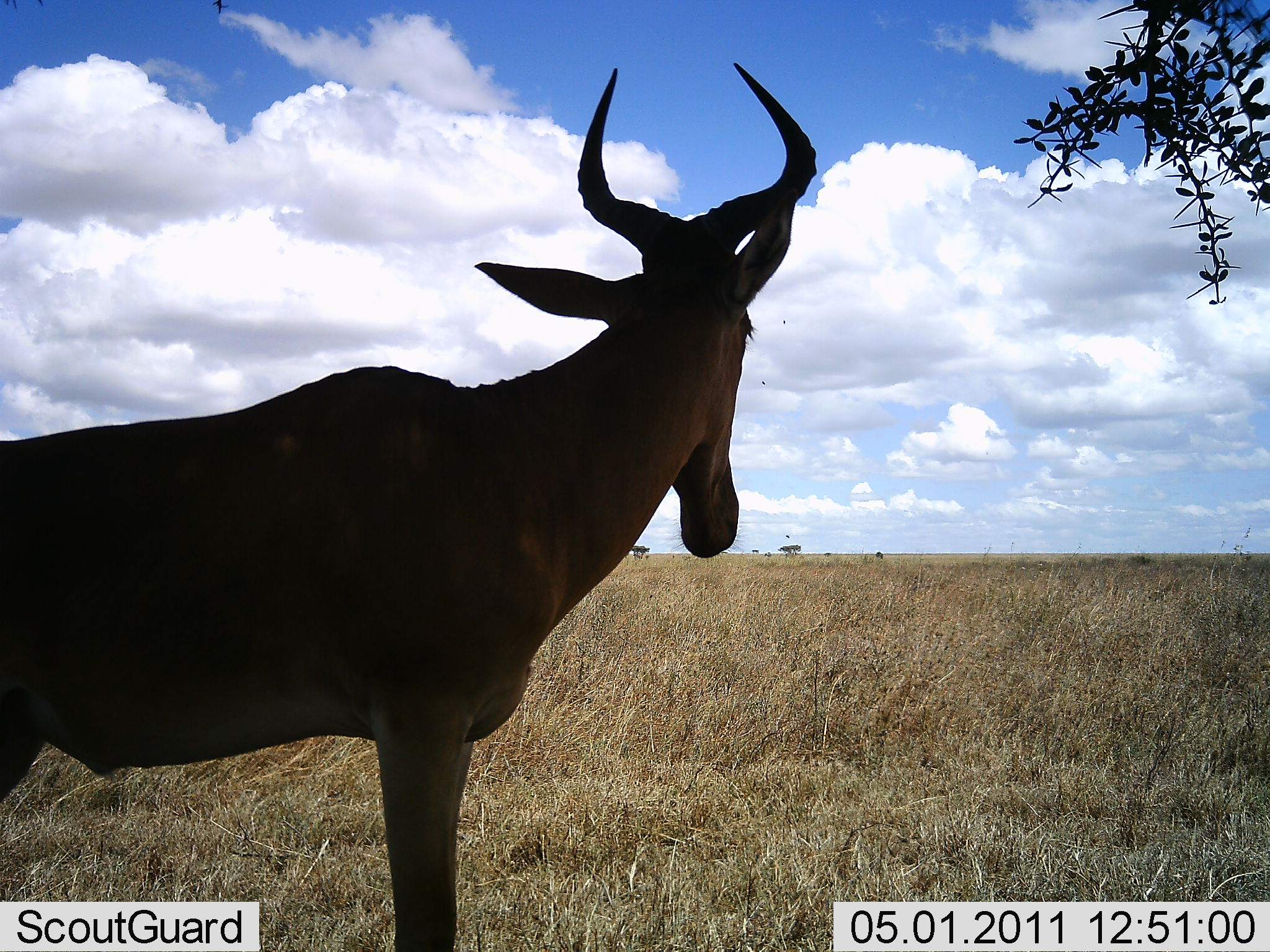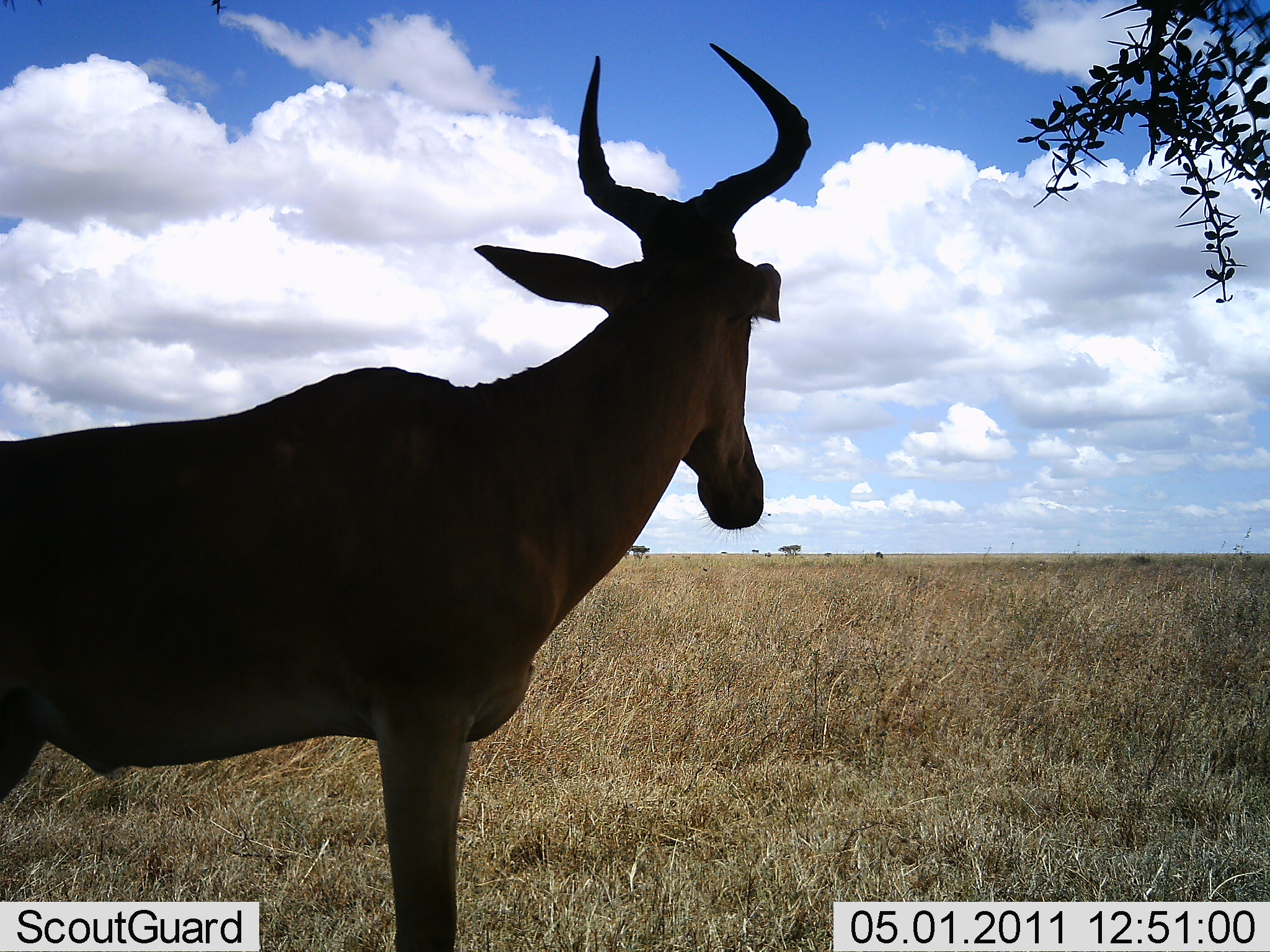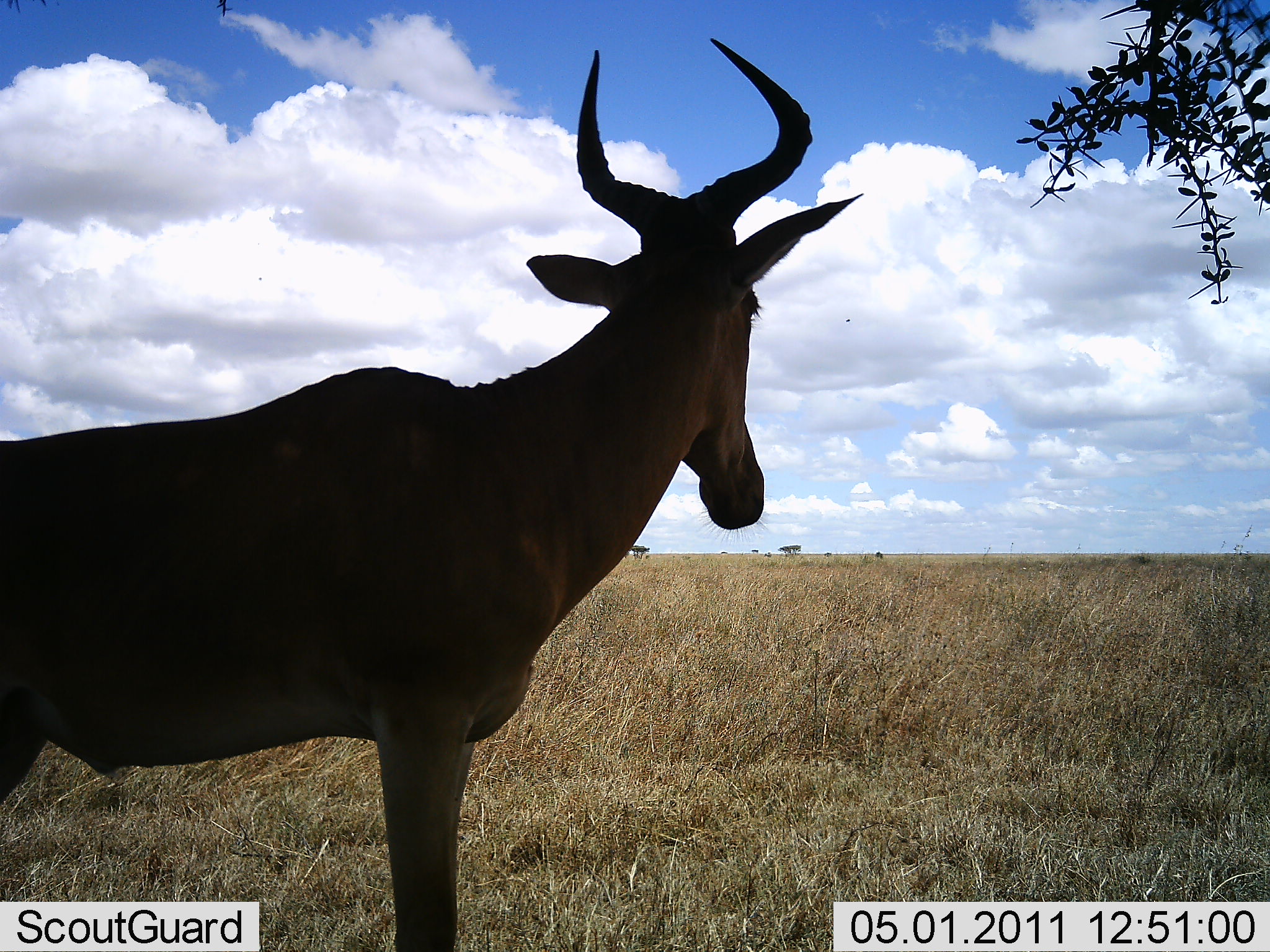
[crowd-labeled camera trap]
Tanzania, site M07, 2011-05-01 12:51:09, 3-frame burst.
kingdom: Animalia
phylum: Chordata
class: Mammalia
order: Artiodactyla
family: Bovidae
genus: Alcelaphus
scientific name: Alcelaphus buselaphus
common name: hartebeest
Hartebeest (Alcelaphus buselaphus), count 1. Behavior (volunteer vote fractions): standing 100%, resting 0%, moving 0%, interacting 0%. Young present (vote fraction): 0%. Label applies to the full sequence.